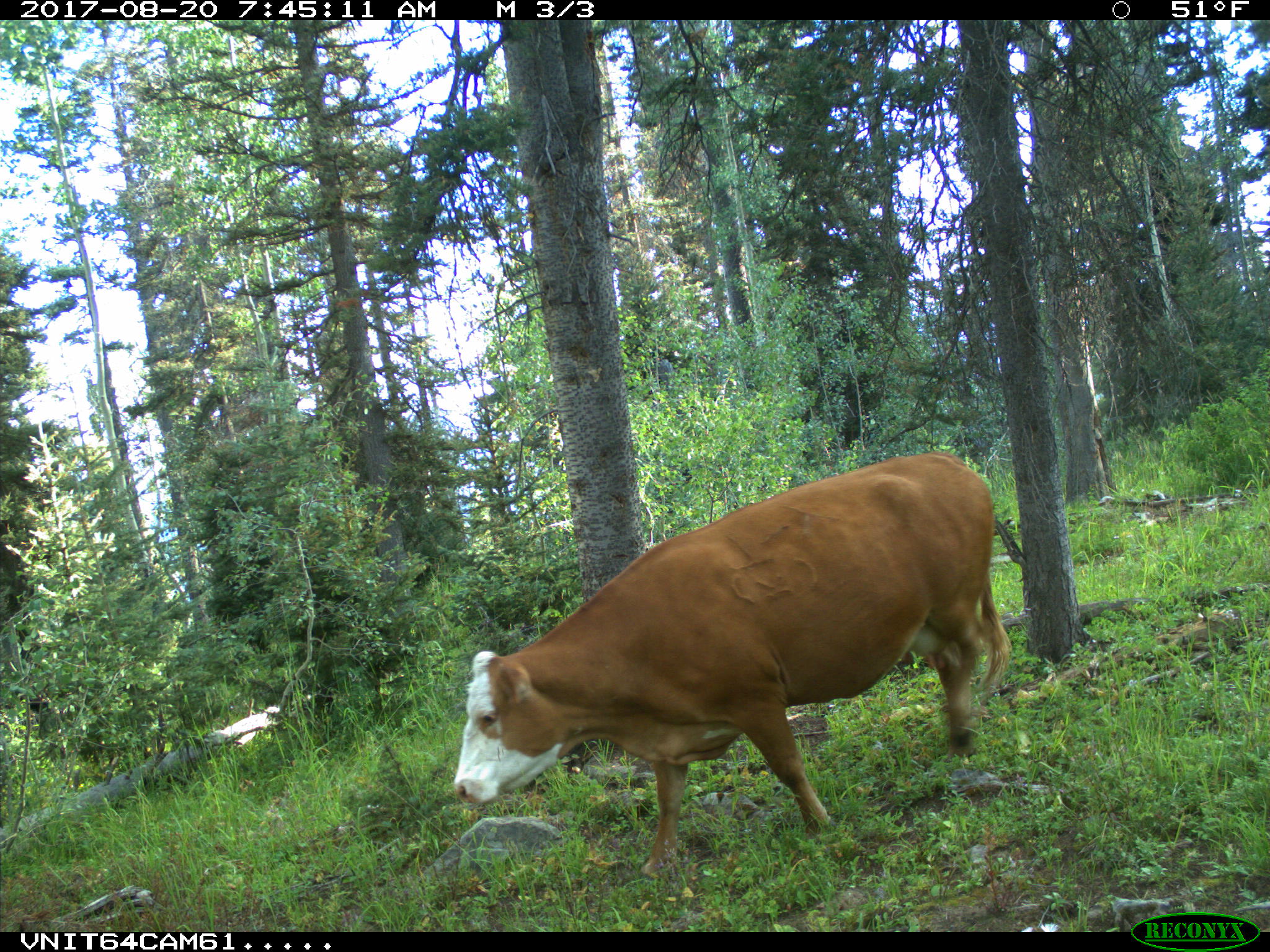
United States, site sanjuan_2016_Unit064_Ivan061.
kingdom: Animalia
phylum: Chordata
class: Mammalia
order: Artiodactyla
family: Bovidae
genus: Bos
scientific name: Bos taurus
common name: domestic cow